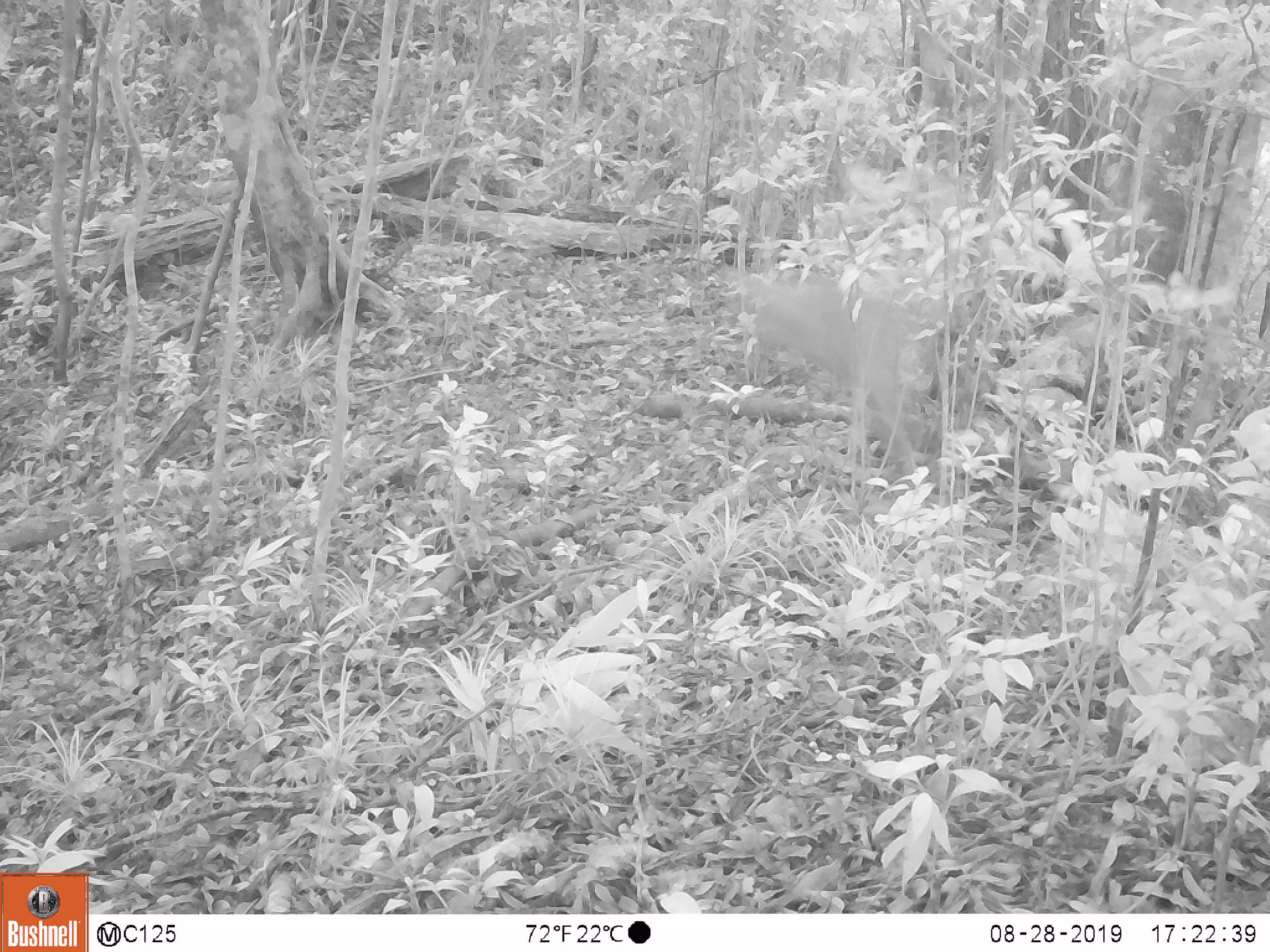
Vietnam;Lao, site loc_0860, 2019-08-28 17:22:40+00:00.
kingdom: Animalia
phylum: Chordata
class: Mammalia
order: Artiodactyla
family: Cervidae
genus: Muntiacus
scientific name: Muntiacus rooseveltorum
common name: roosevelt's muntjac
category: roosevelts muntjac group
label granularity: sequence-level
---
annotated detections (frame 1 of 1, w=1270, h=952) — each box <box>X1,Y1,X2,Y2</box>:
roosevelts muntjac group: <box>717,260,943,496</box>